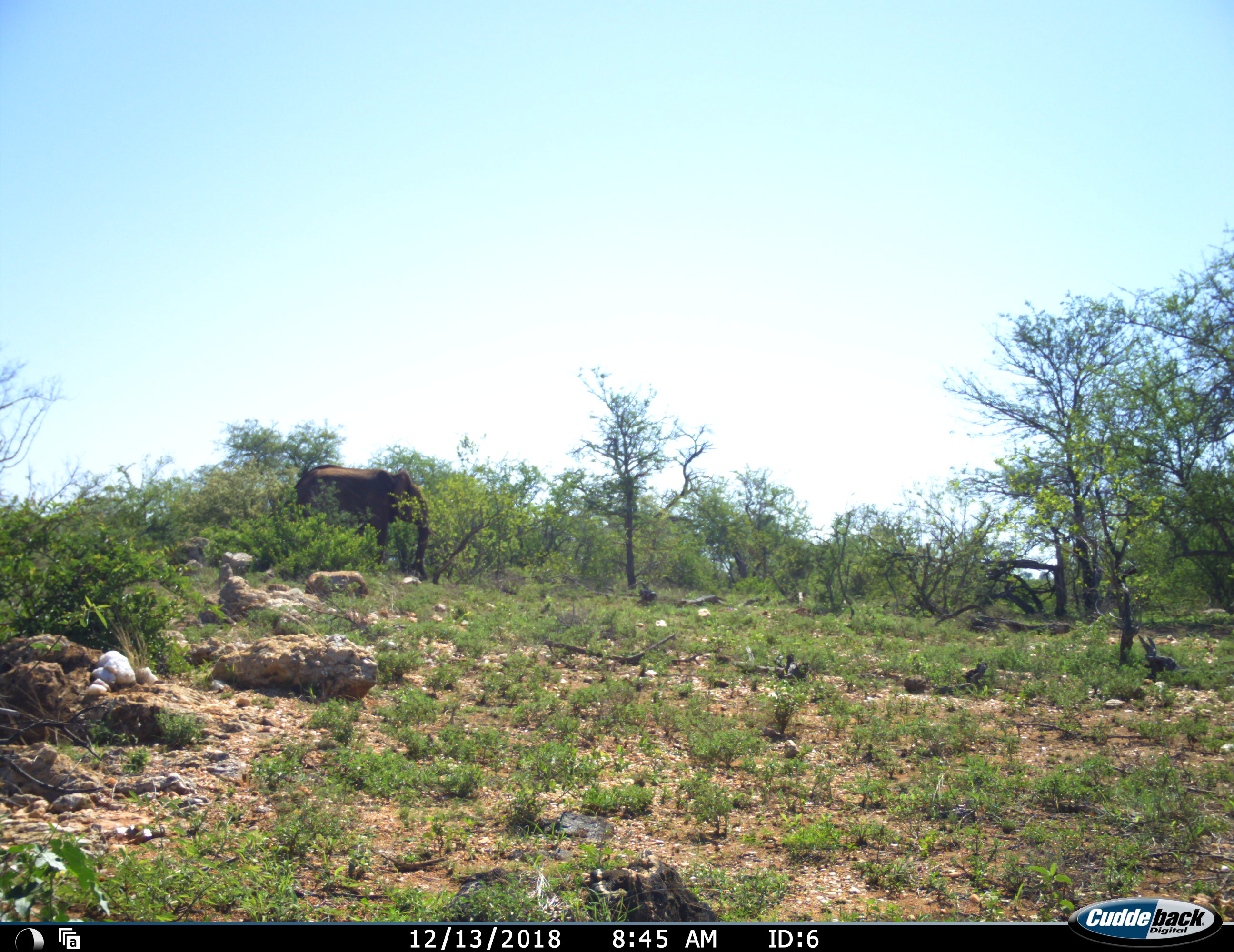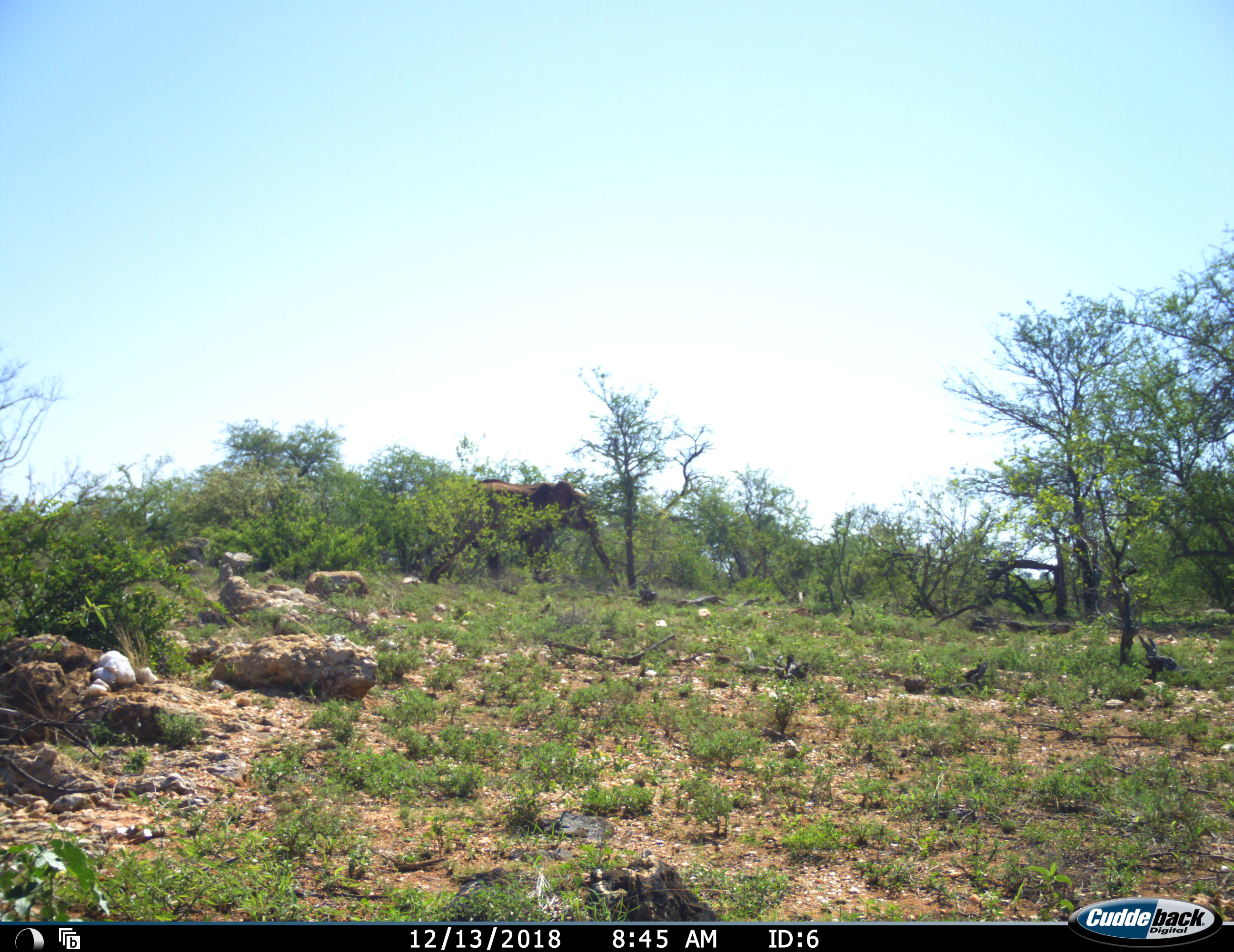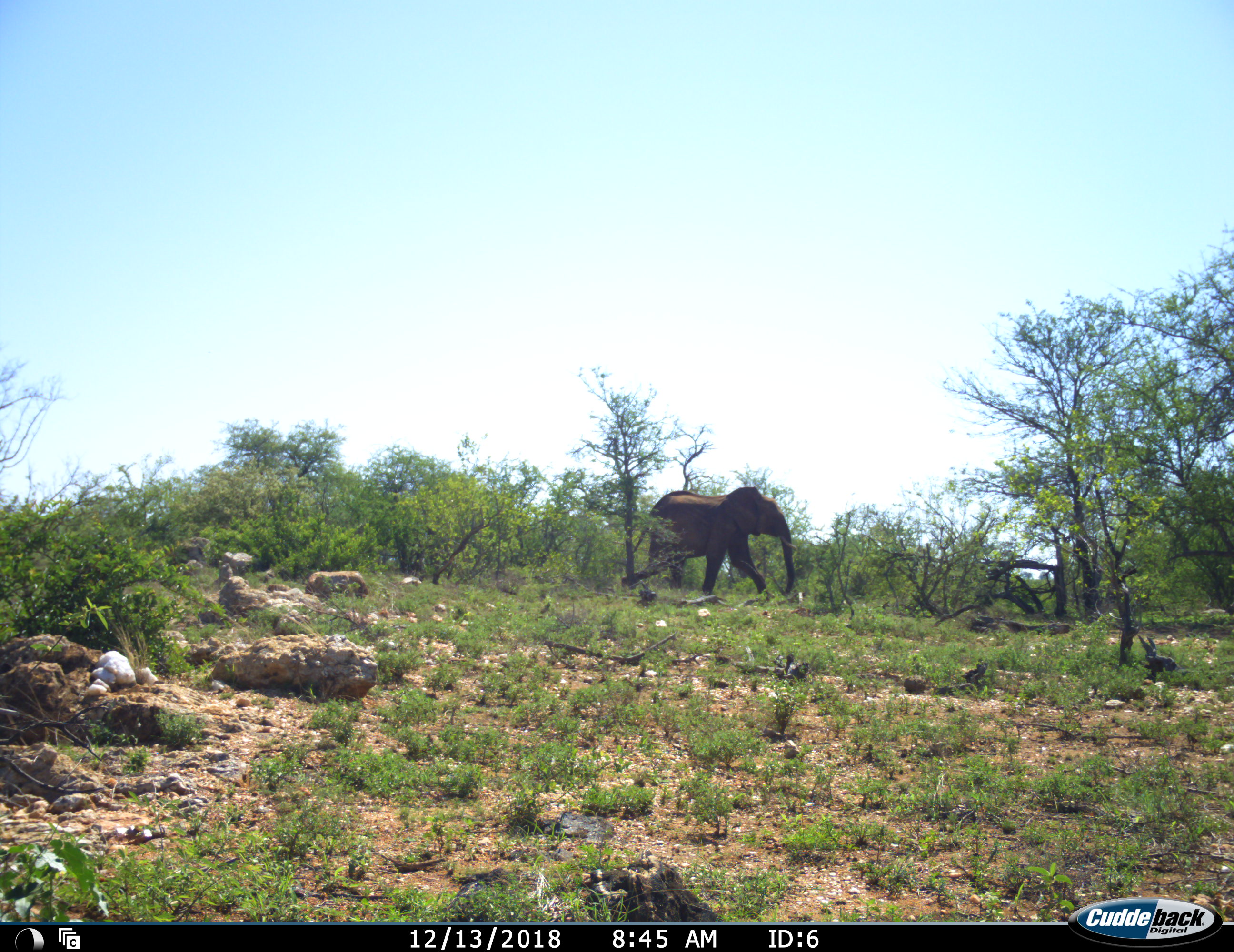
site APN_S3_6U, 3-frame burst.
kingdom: Animalia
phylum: Chordata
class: Mammalia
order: Proboscidea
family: Elephantidae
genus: Loxodonta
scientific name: Loxodonta africana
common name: african bush elephant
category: elephant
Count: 1.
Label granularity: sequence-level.